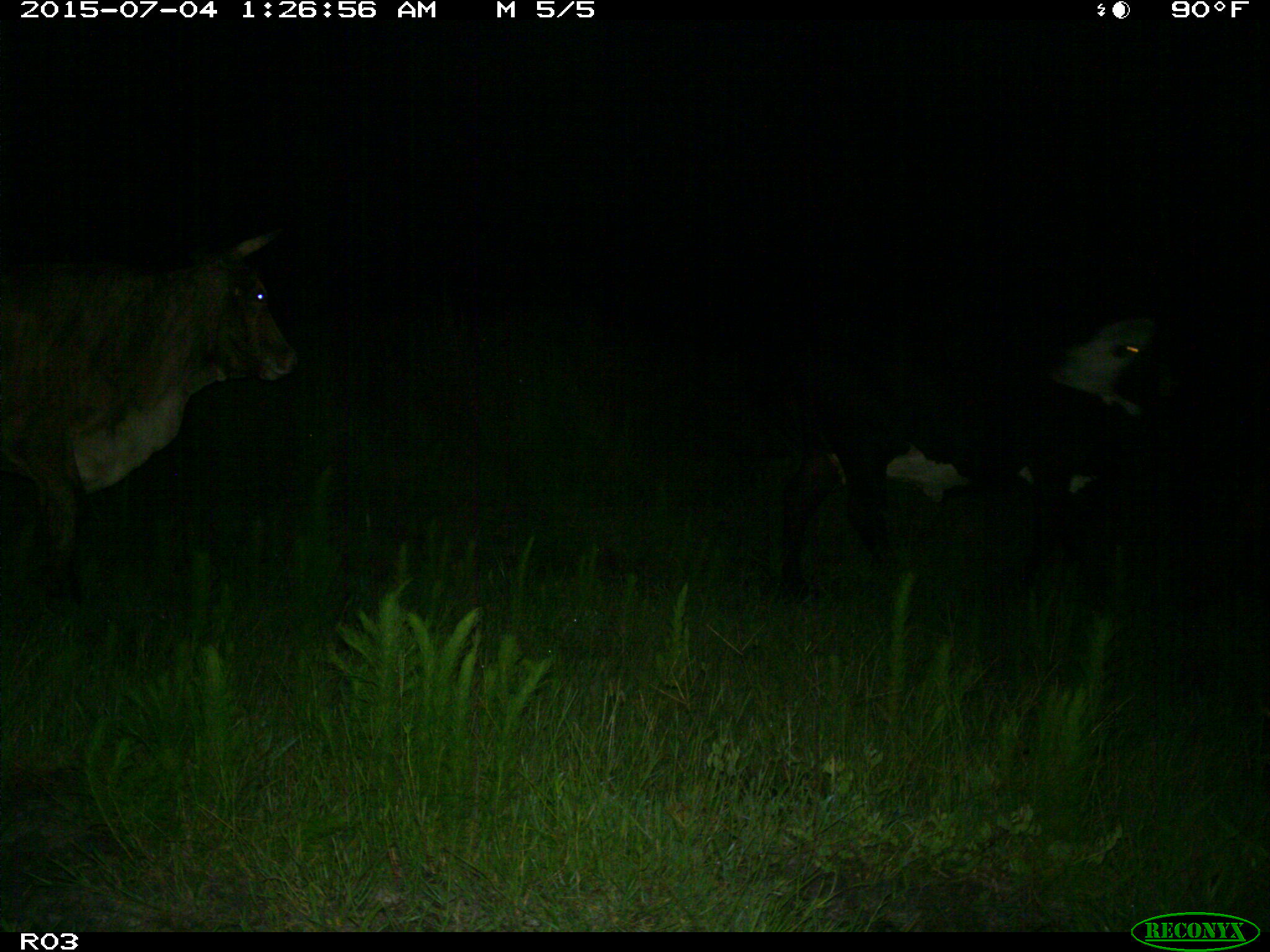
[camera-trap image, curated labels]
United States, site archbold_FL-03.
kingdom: Animalia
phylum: Chordata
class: Mammalia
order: Artiodactyla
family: Bovidae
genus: Bos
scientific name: Bos taurus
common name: domestic cow